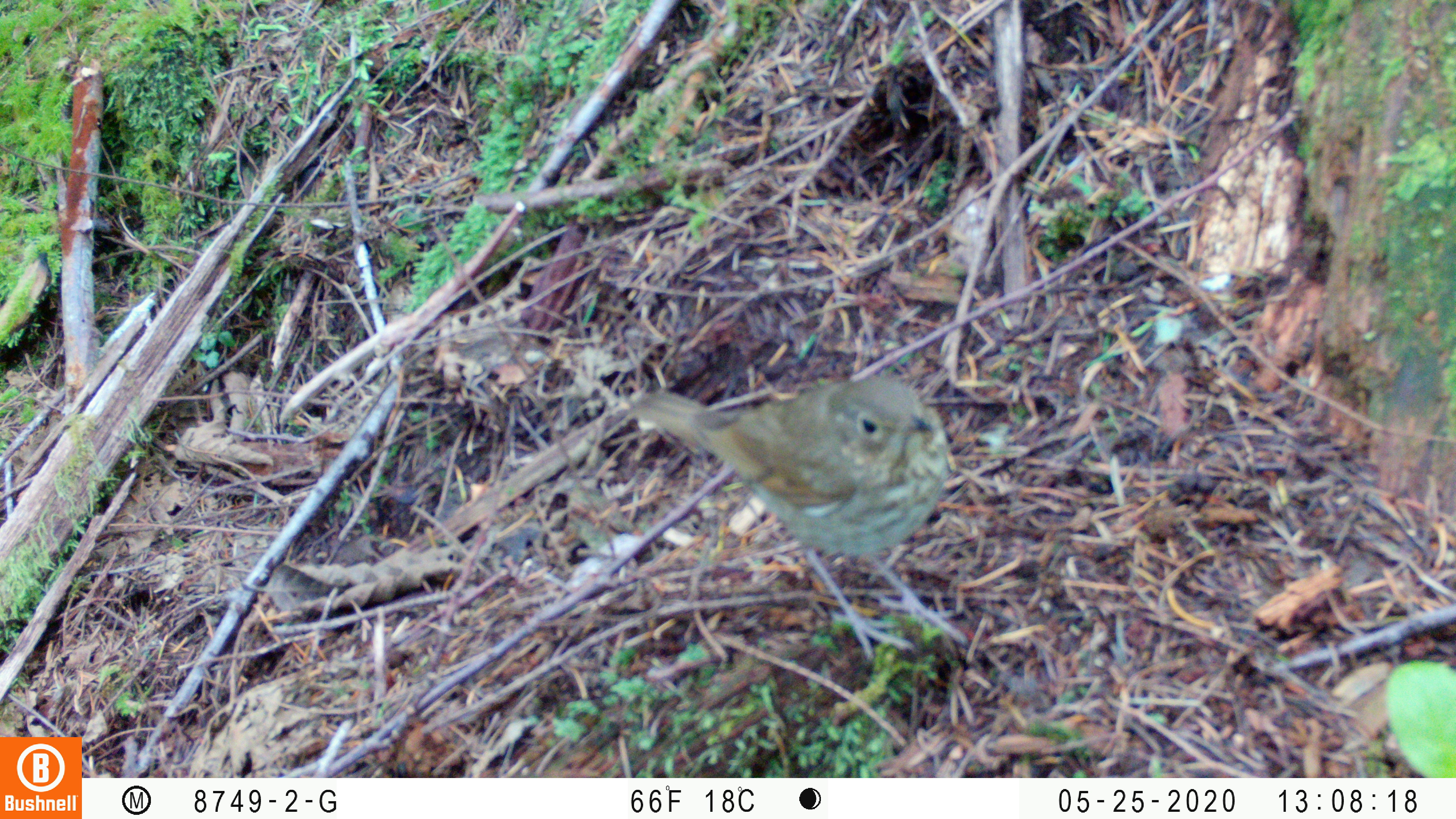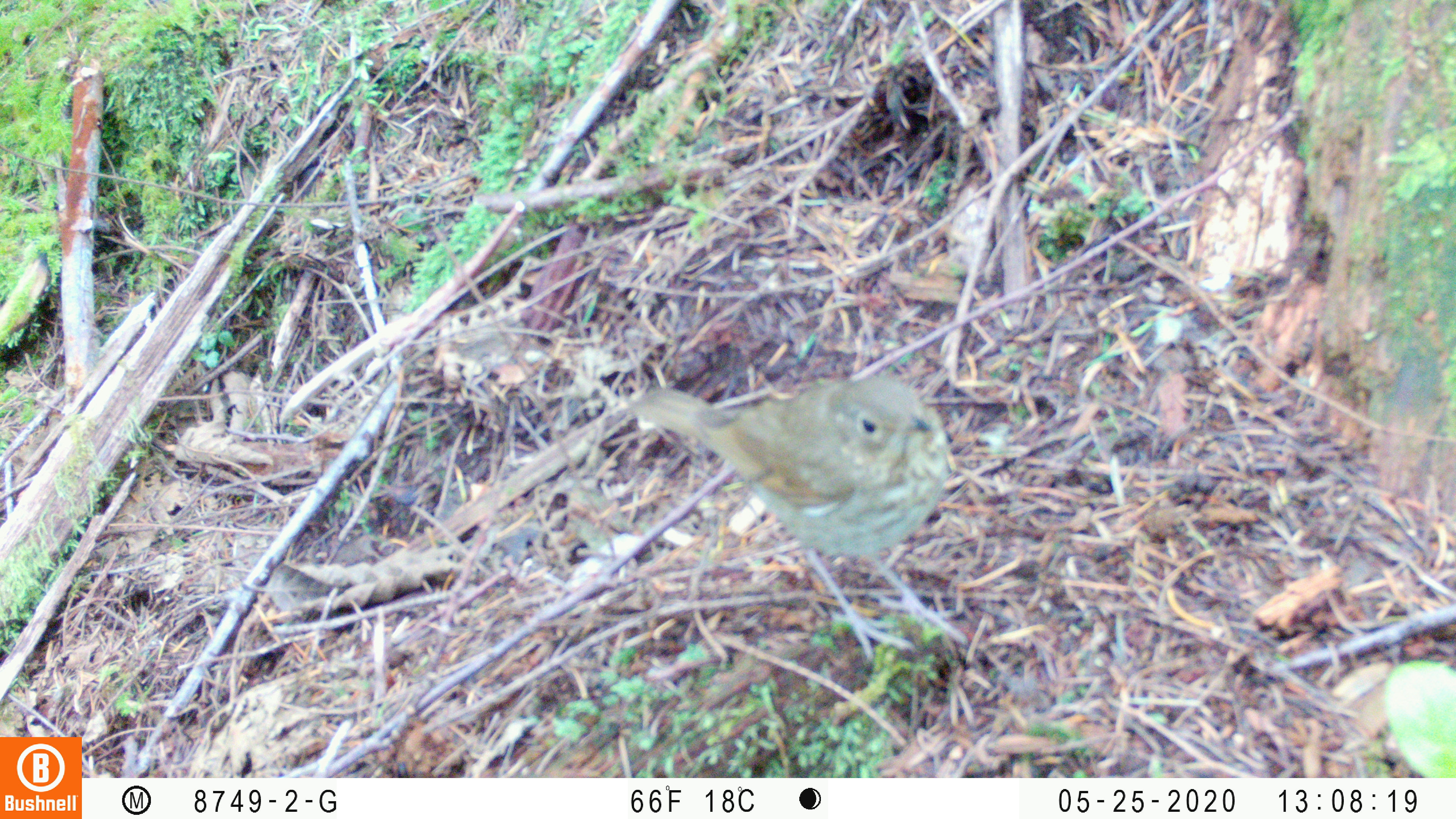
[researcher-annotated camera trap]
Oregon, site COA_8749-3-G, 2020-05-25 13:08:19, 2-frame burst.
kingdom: Animalia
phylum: Chordata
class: Aves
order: Passeriformes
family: Turdidae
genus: Catharus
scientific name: Catharus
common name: brown thrushes and nightingale-thrushes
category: catharus species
Catharus species (brown thrushes and nightingale-thrushes) (Catharus).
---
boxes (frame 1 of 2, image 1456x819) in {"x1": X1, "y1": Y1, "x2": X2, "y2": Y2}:
catharus species: {"x1": 616, "y1": 364, "x2": 973, "y2": 671}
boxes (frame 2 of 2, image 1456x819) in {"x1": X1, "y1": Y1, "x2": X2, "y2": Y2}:
catharus species: {"x1": 604, "y1": 364, "x2": 983, "y2": 673}